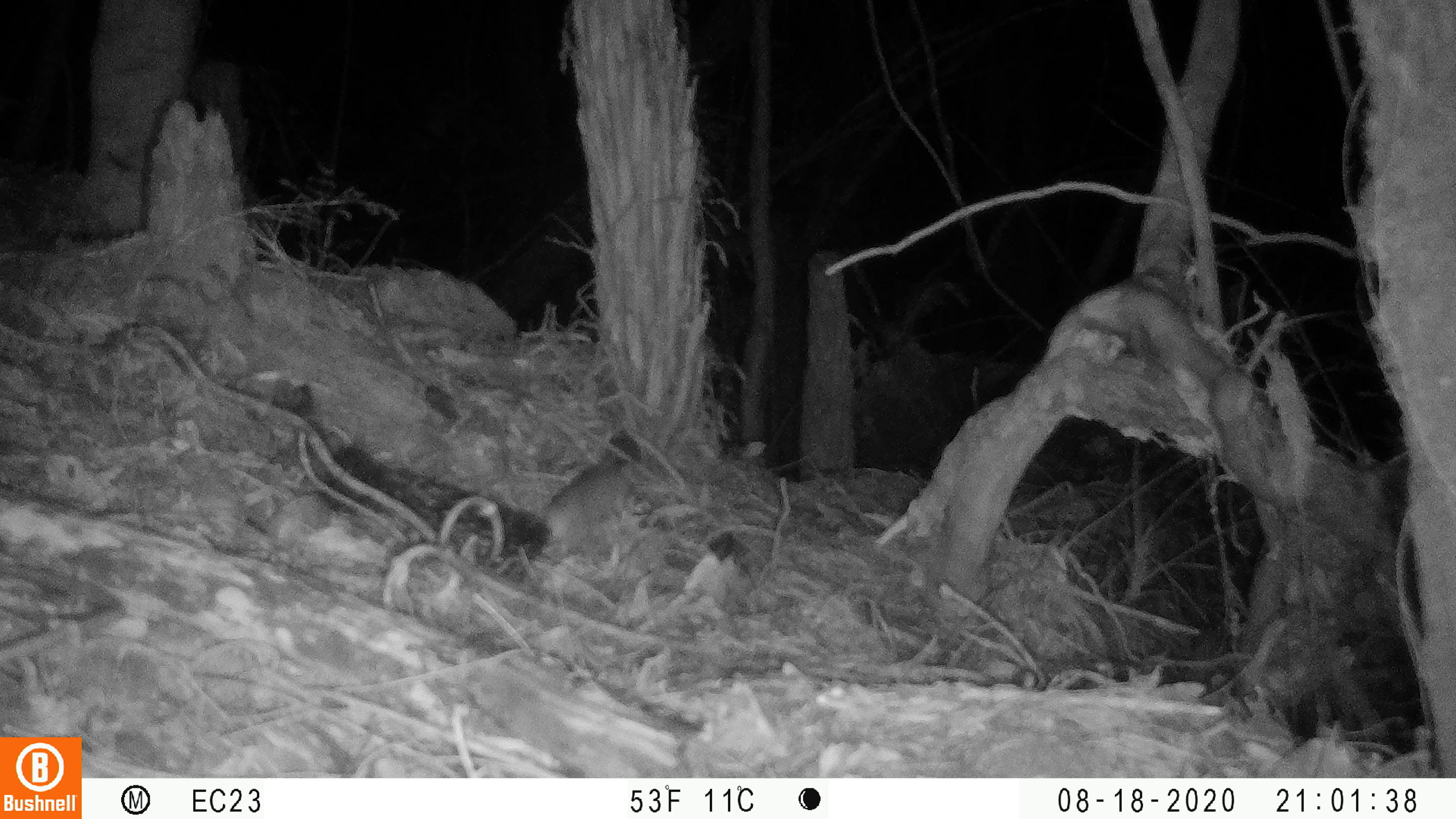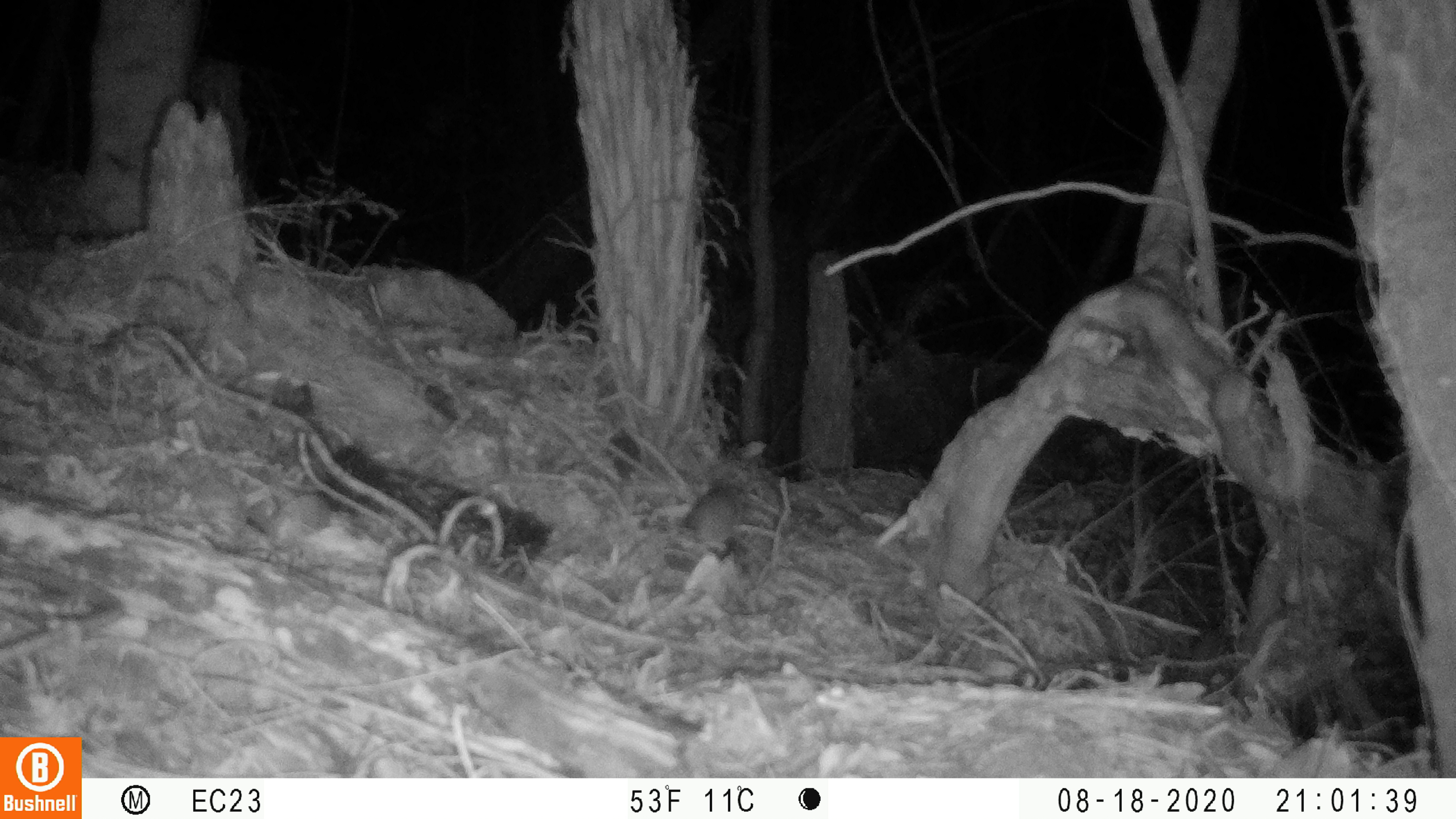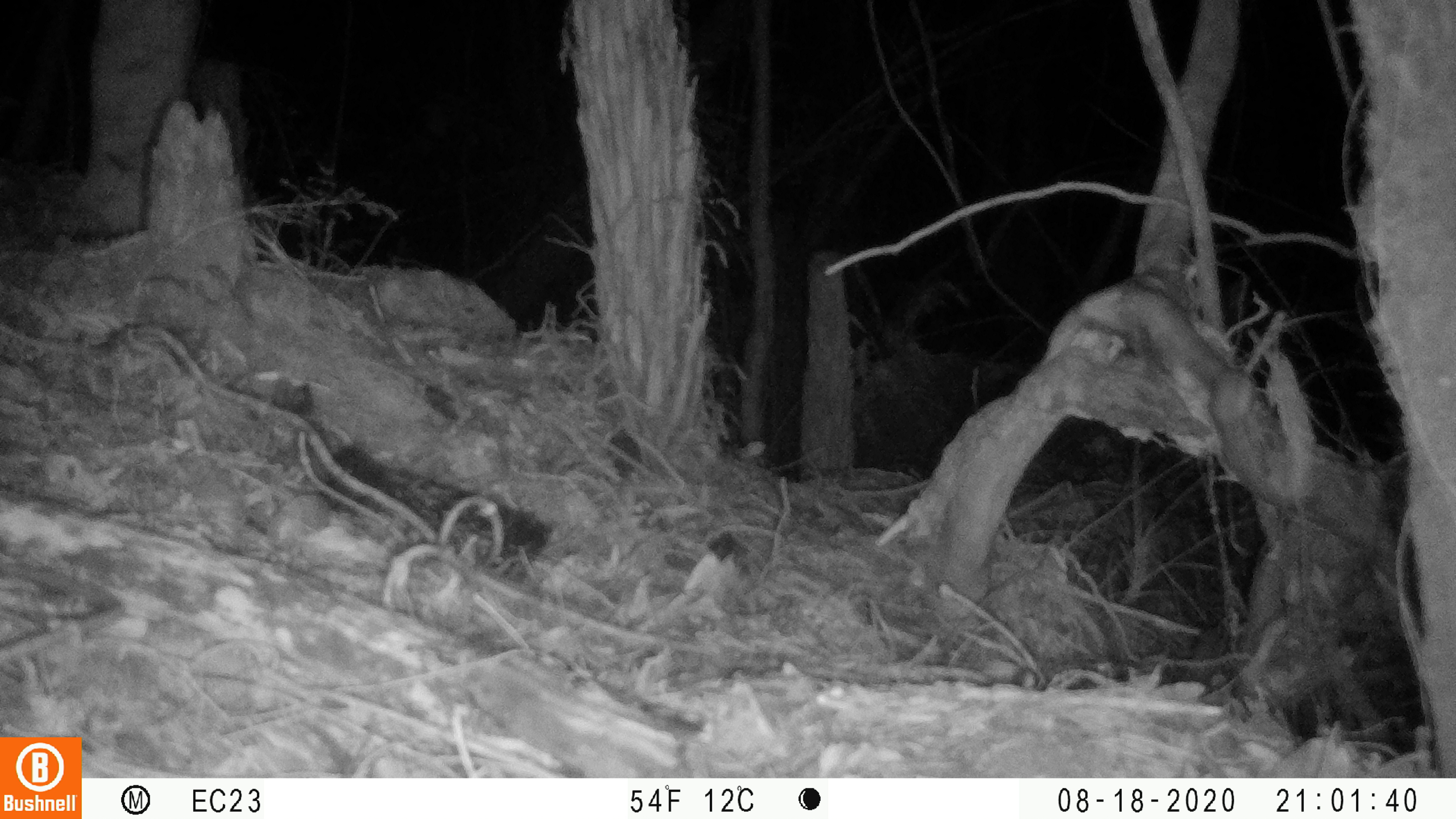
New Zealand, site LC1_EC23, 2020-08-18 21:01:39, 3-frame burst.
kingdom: Animalia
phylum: Chordata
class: Mammalia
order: Rodentia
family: Muridae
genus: Rattus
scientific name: Rattus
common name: rat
Rat (Rattus).